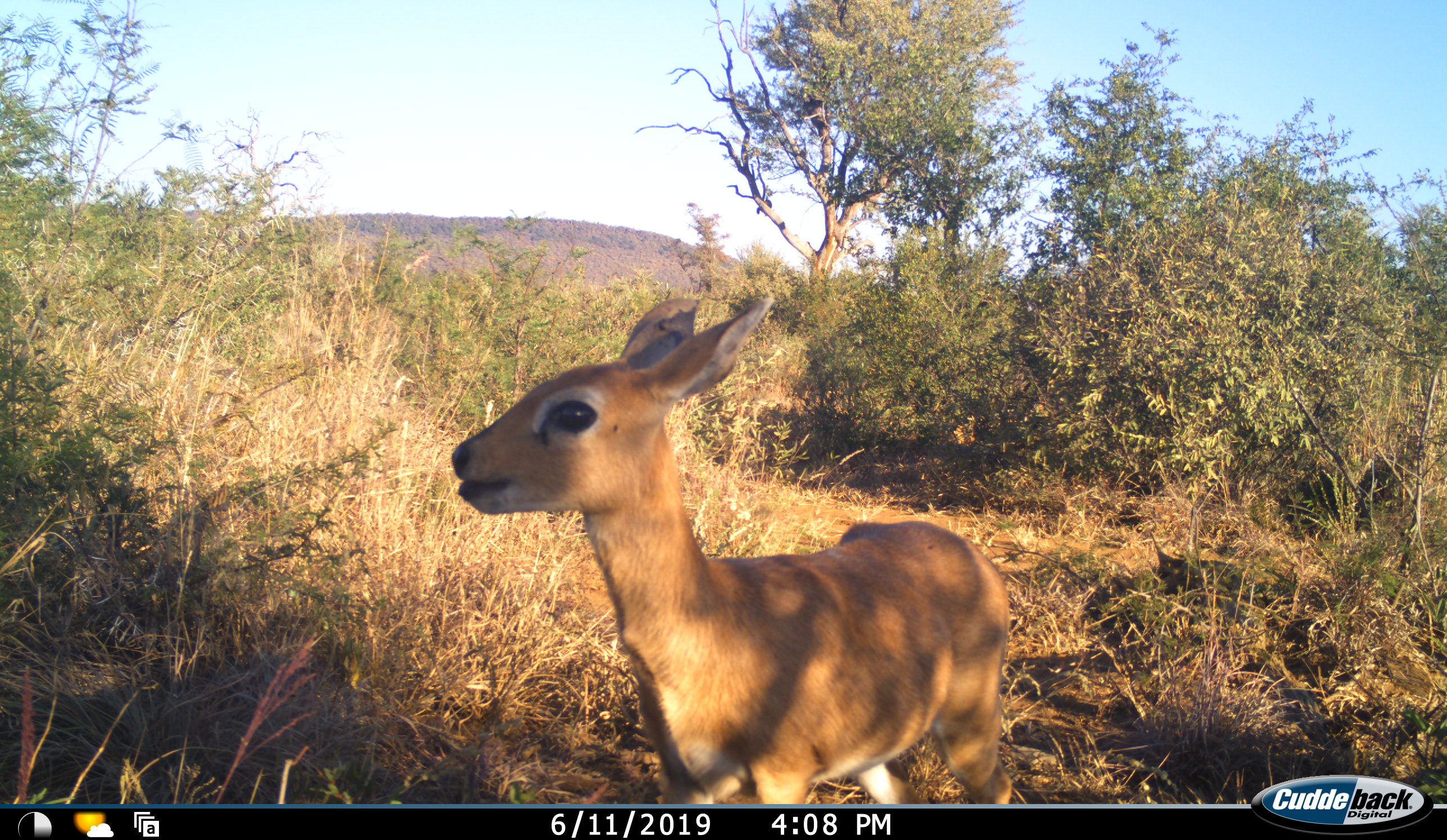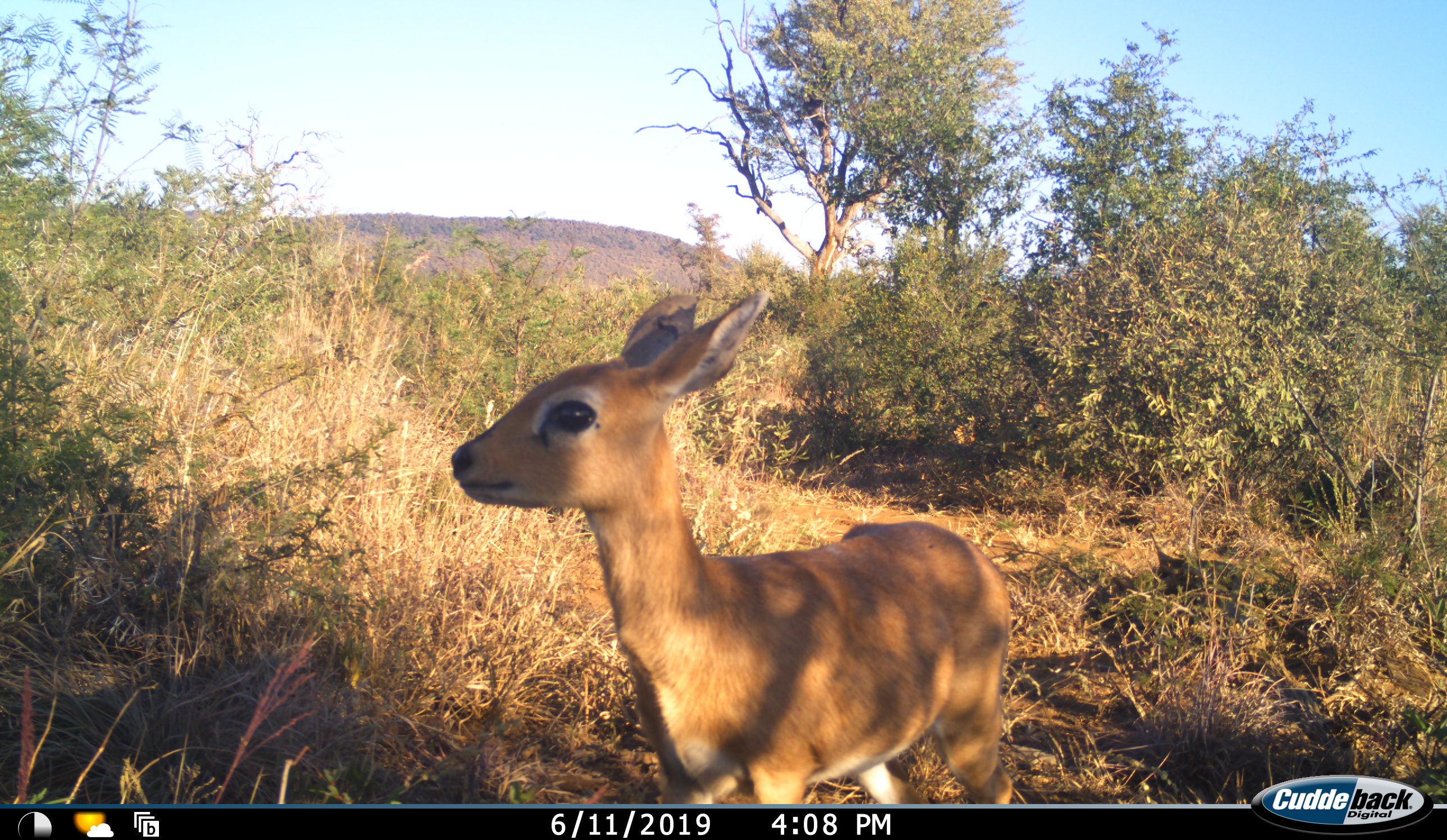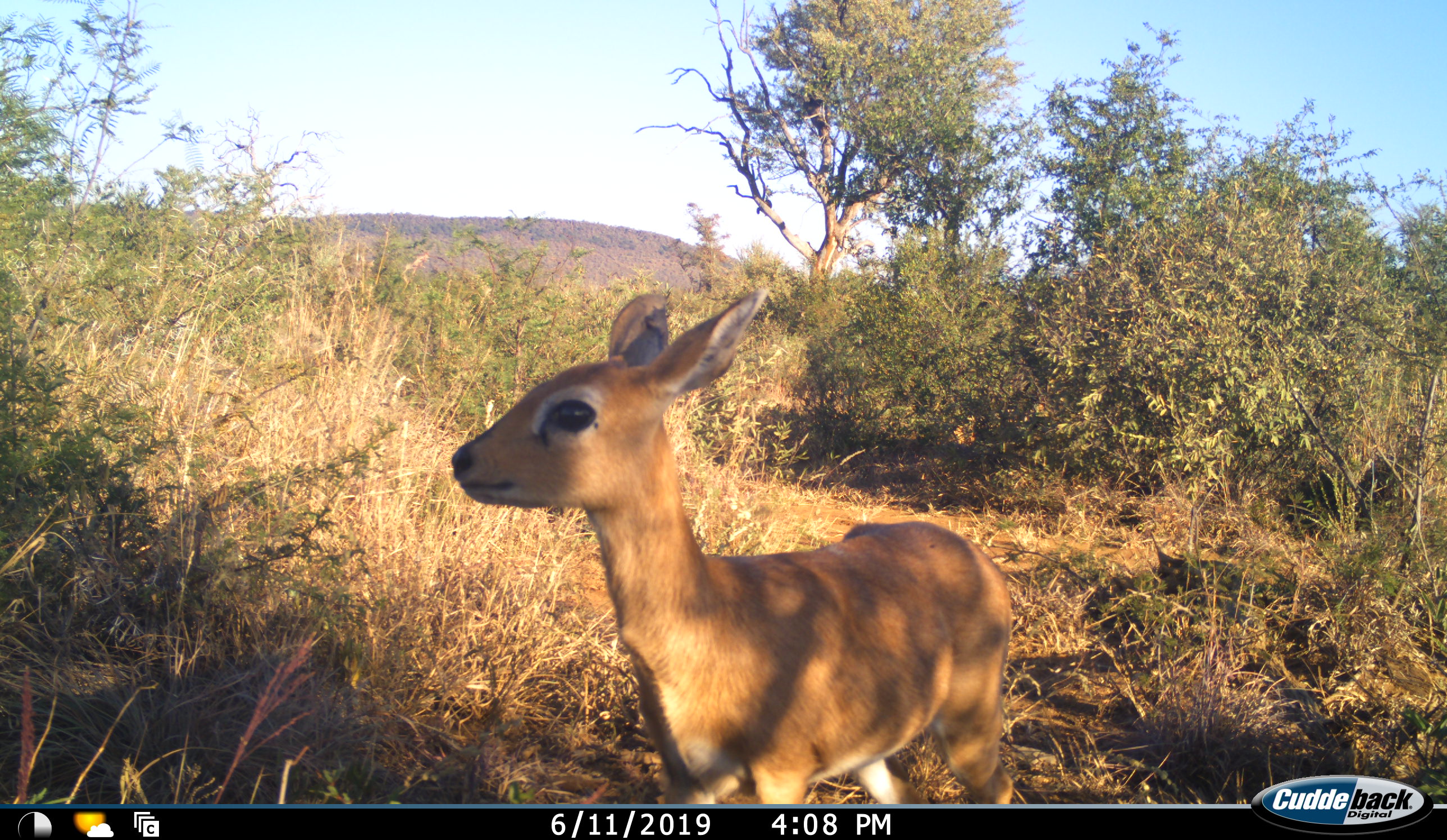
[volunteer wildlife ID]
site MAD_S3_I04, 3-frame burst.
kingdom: Animalia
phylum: Chordata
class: Mammalia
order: Artiodactyla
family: Bovidae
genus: Aepyceros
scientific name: Aepyceros melampus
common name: impala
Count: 1.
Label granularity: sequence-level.